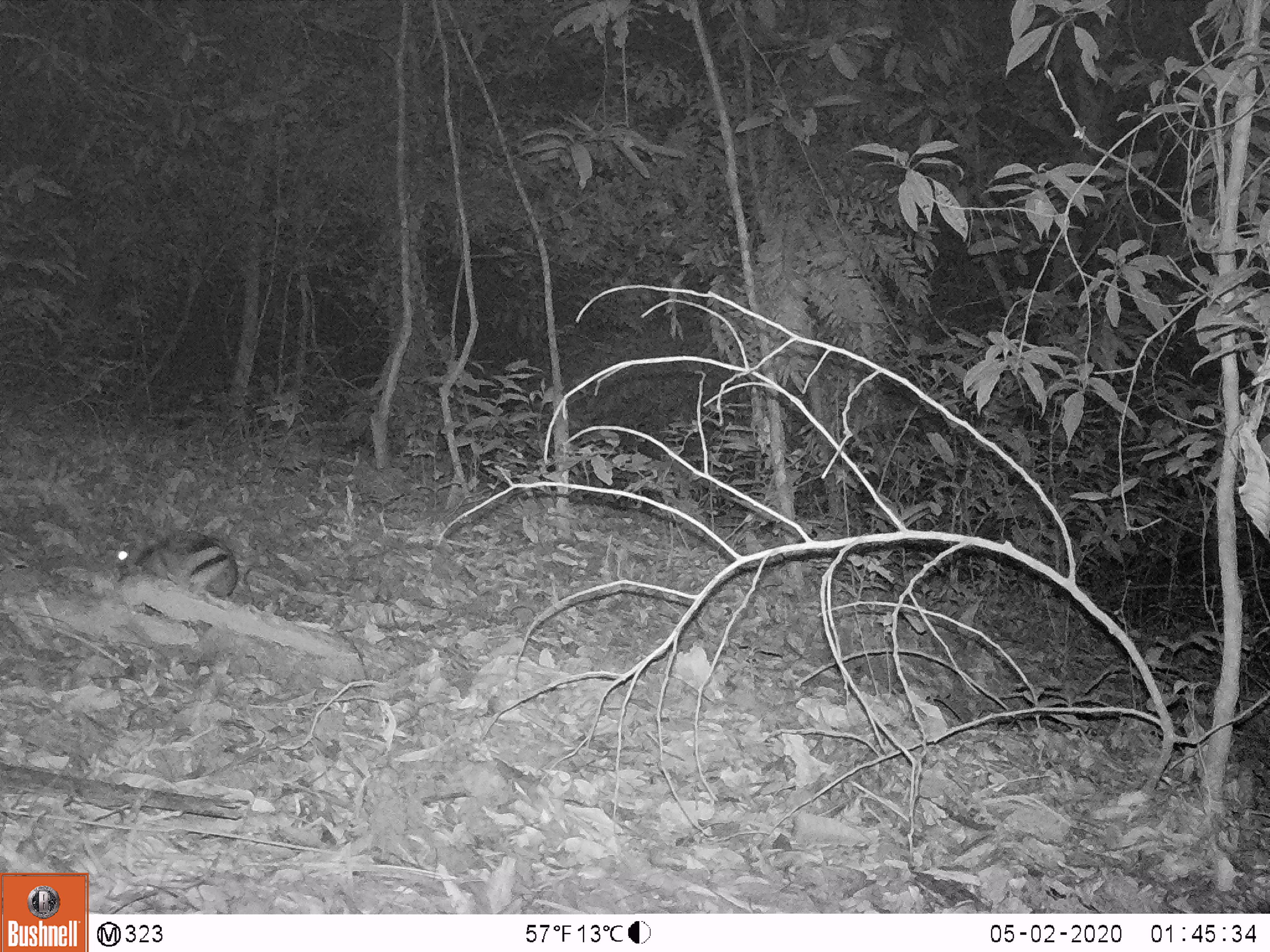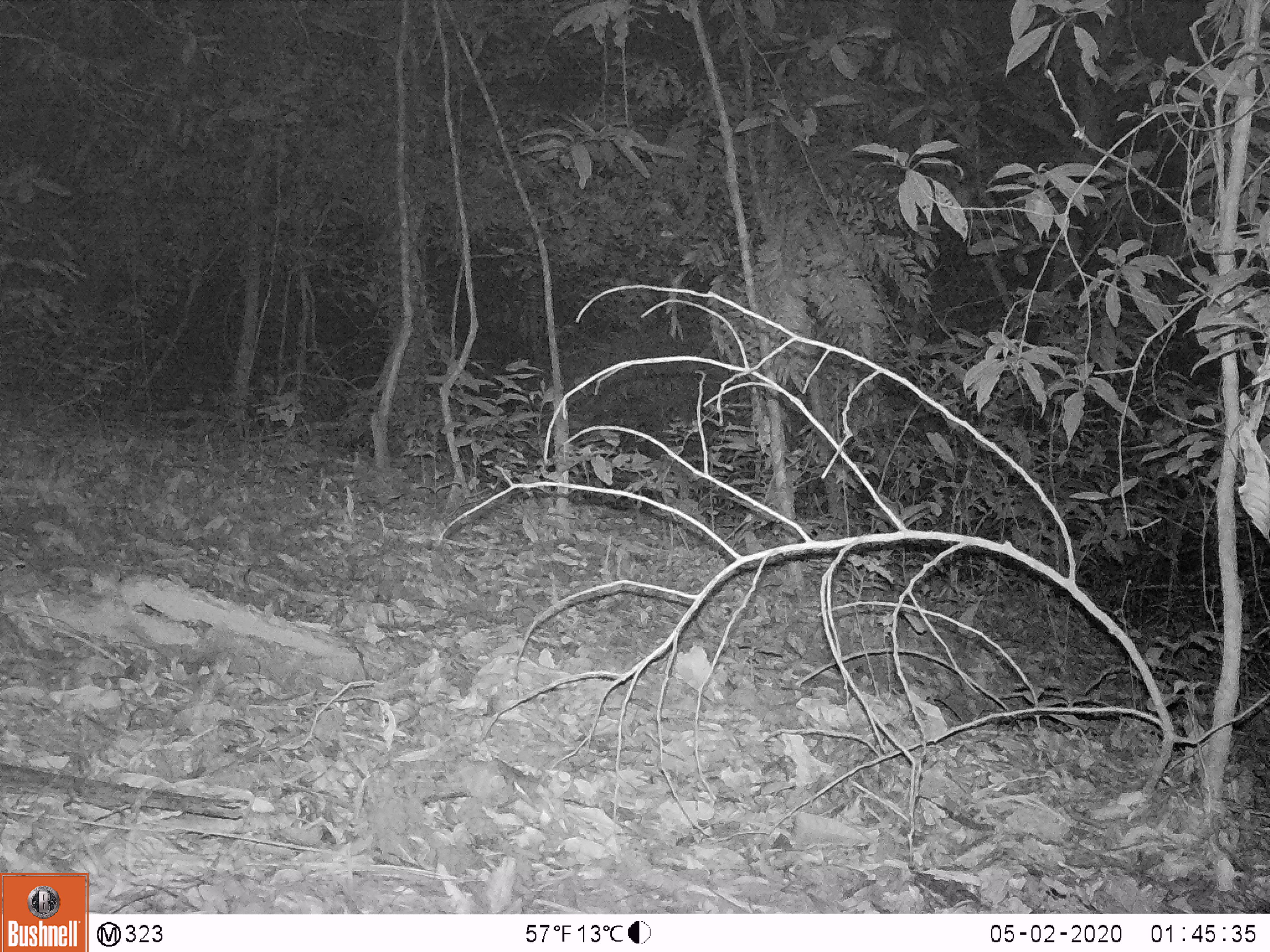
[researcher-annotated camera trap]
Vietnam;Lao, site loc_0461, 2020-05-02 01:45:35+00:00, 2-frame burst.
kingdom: Animalia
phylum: Chordata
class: Mammalia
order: Lagomorpha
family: Leporidae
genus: Nesolagus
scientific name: Nesolagus timminsi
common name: annamite striped rabbit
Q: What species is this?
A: Annamite striped rabbit (Nesolagus timminsi).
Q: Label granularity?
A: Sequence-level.